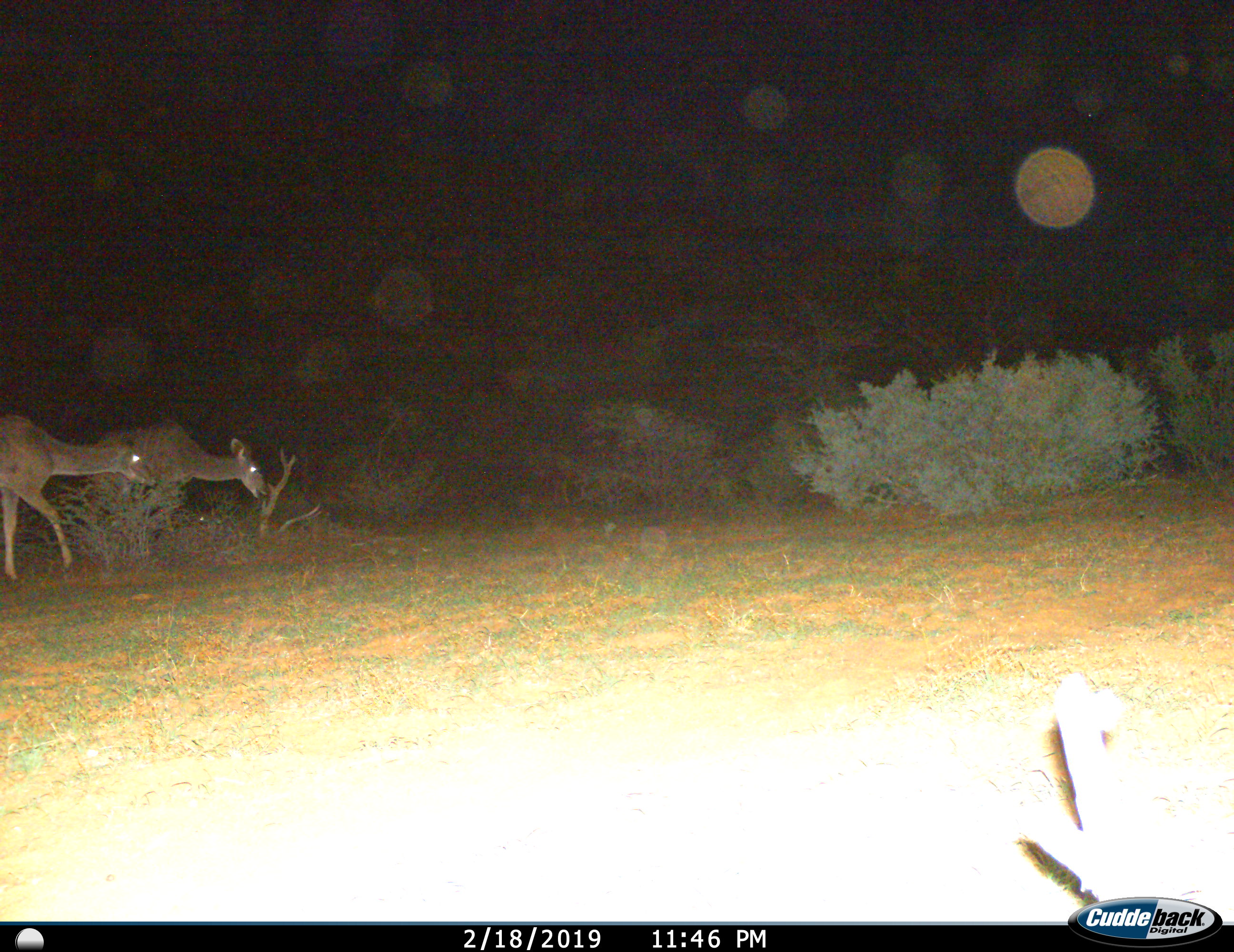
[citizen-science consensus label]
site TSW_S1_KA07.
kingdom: Animalia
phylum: Chordata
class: Mammalia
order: Artiodactyla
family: Bovidae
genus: Tragelaphus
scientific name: Tragelaphus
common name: kudu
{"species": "kudu (Tragelaphus)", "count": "2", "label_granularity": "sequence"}